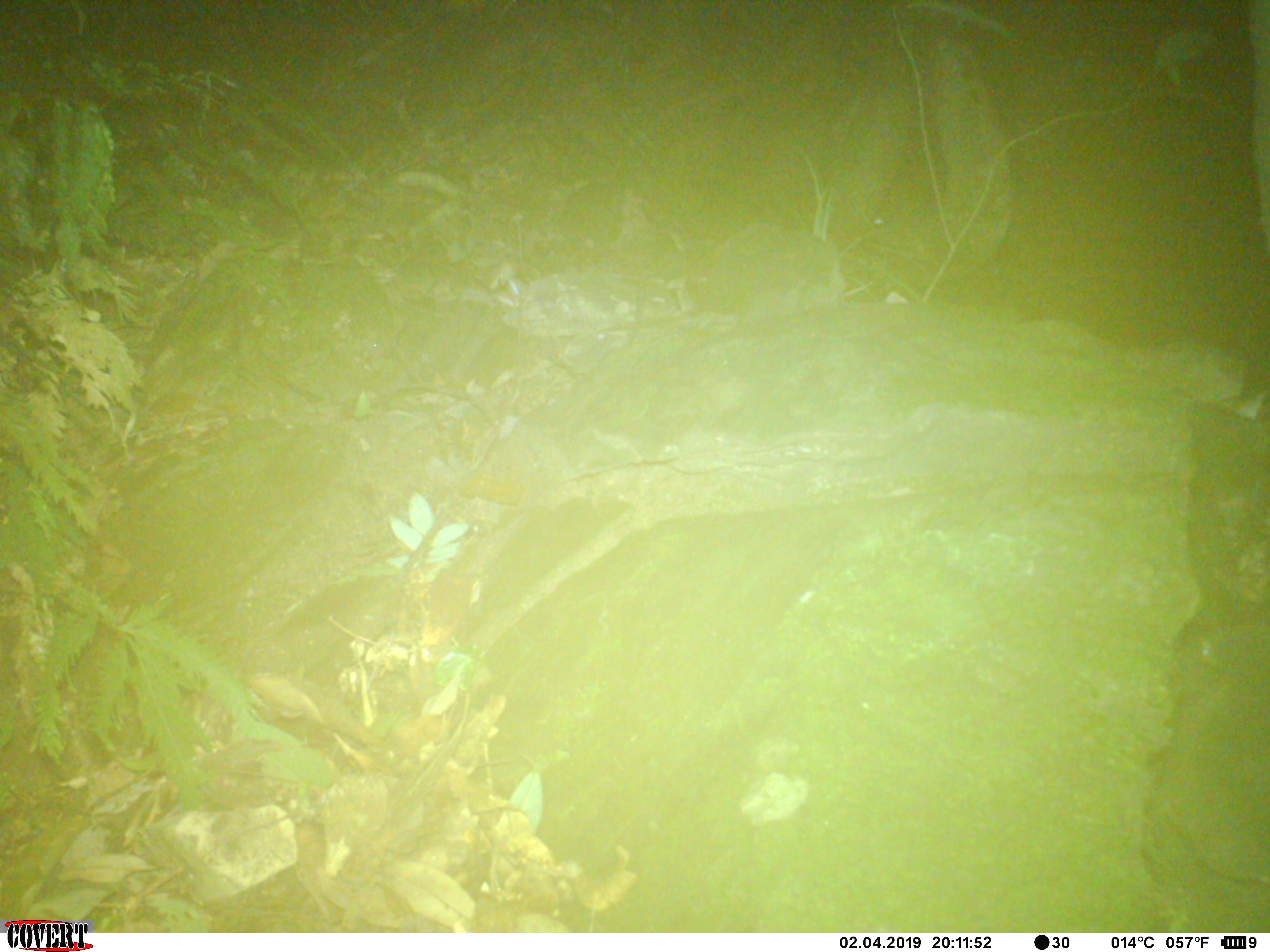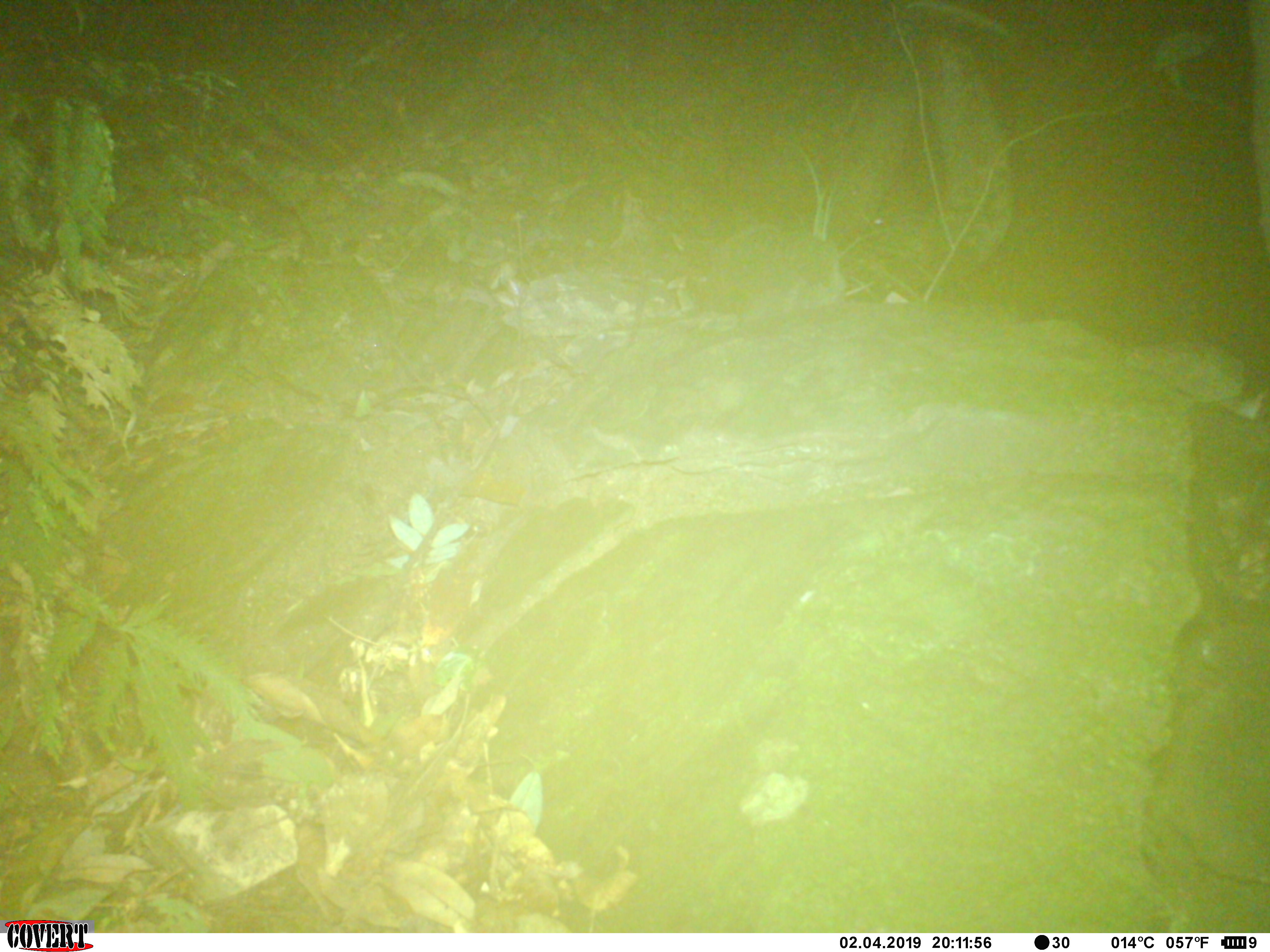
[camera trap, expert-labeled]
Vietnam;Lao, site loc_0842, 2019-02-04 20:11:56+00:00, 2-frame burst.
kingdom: Animalia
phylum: Chordata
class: Mammalia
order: Rodentia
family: Muridae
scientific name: Muridae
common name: old-world mice and rats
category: unidentified murid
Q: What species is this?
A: Unidentified murid (old-world mice and rats) (Muridae).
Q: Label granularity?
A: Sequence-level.